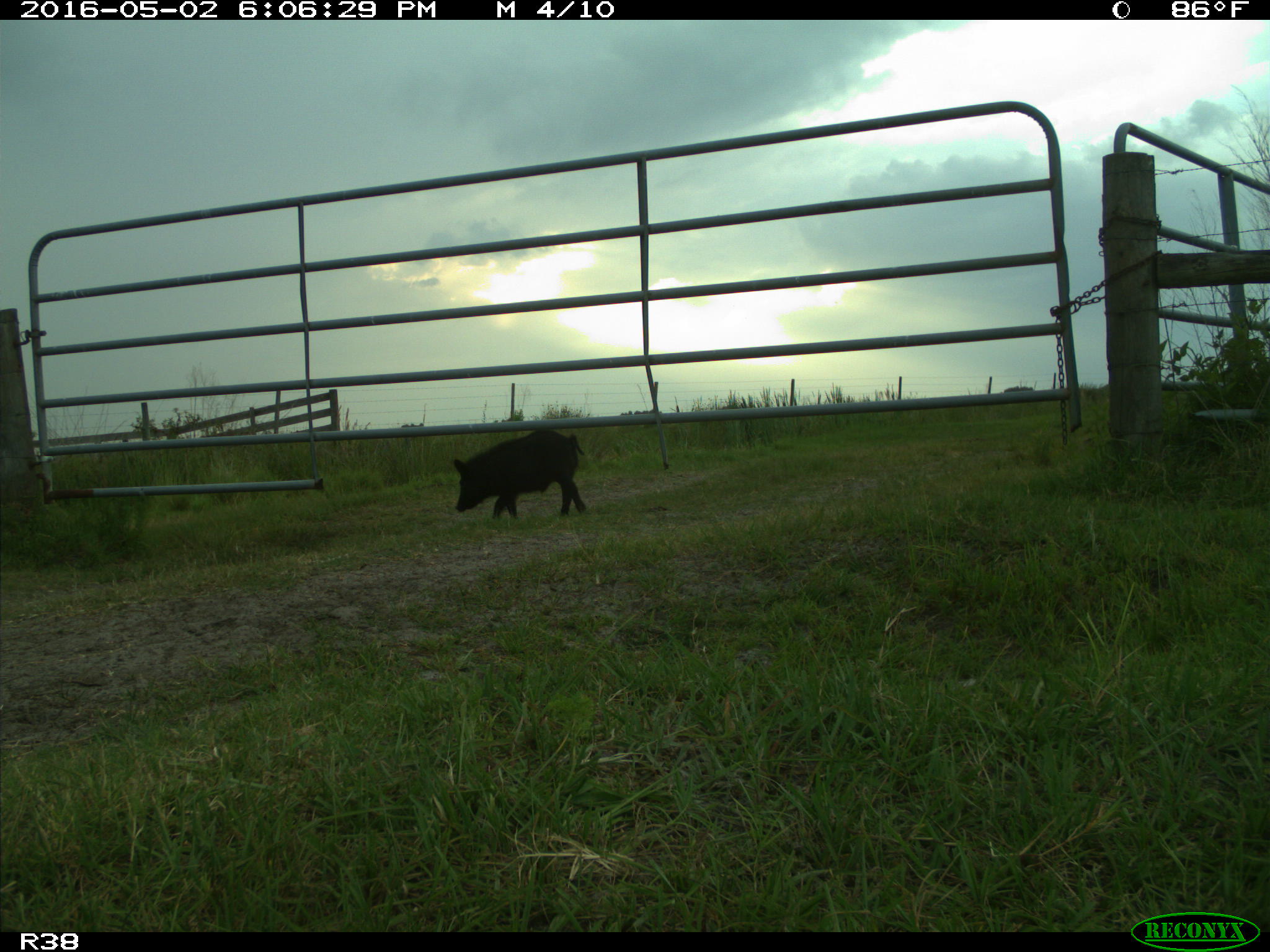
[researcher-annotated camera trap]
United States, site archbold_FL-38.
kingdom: Animalia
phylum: Chordata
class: Mammalia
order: Artiodactyla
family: Suidae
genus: Sus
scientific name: Sus scrofa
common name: wild boar